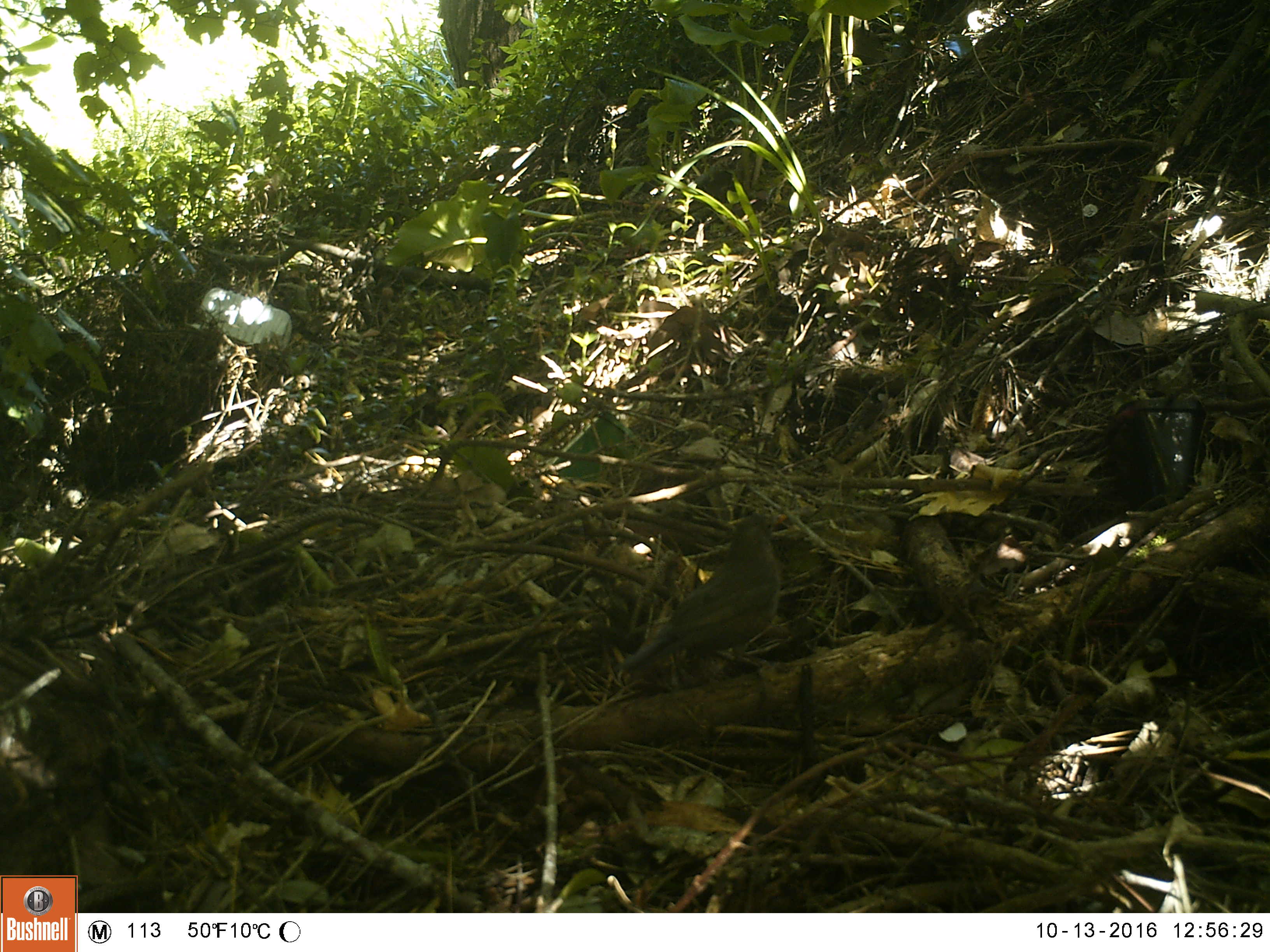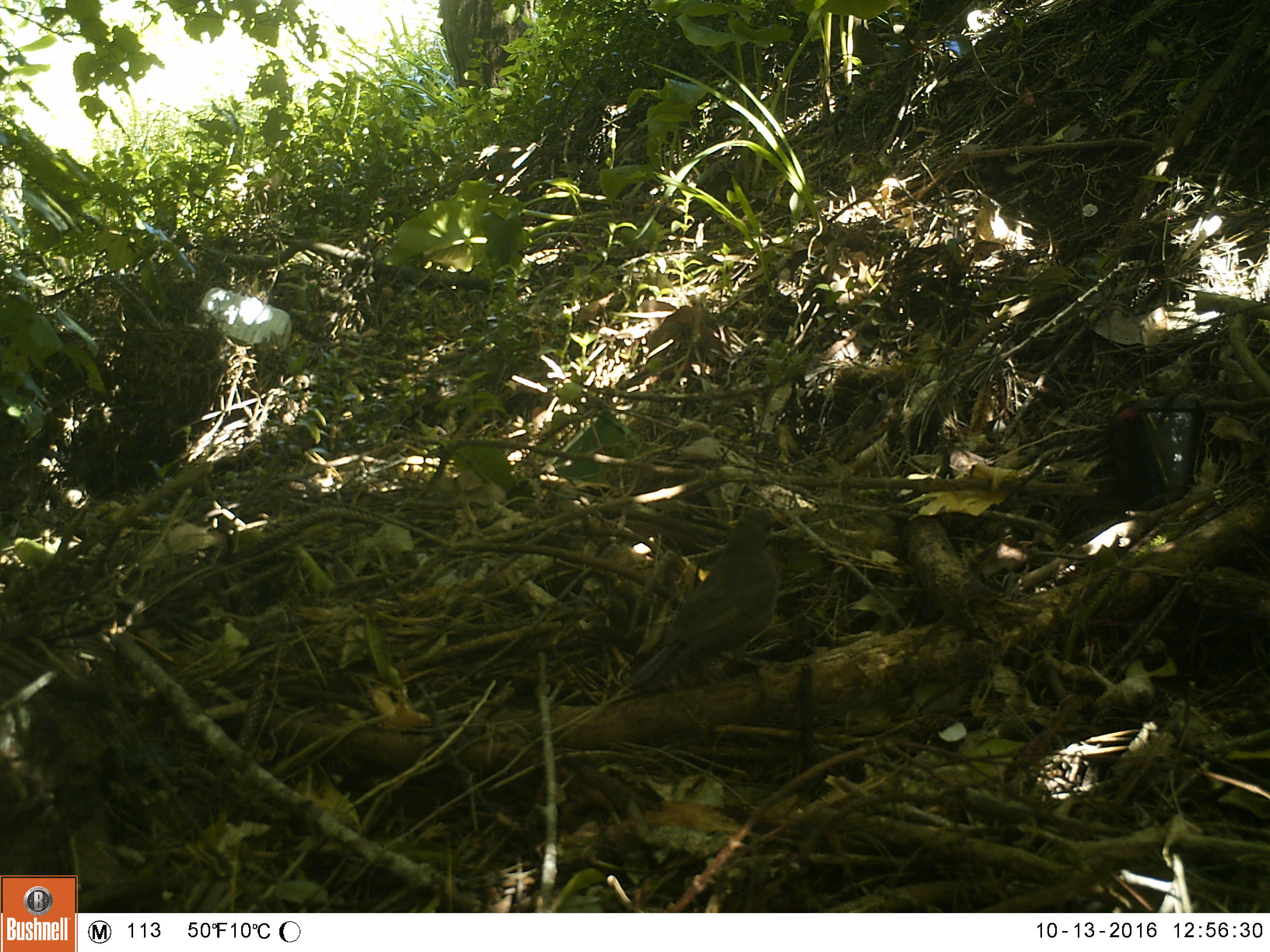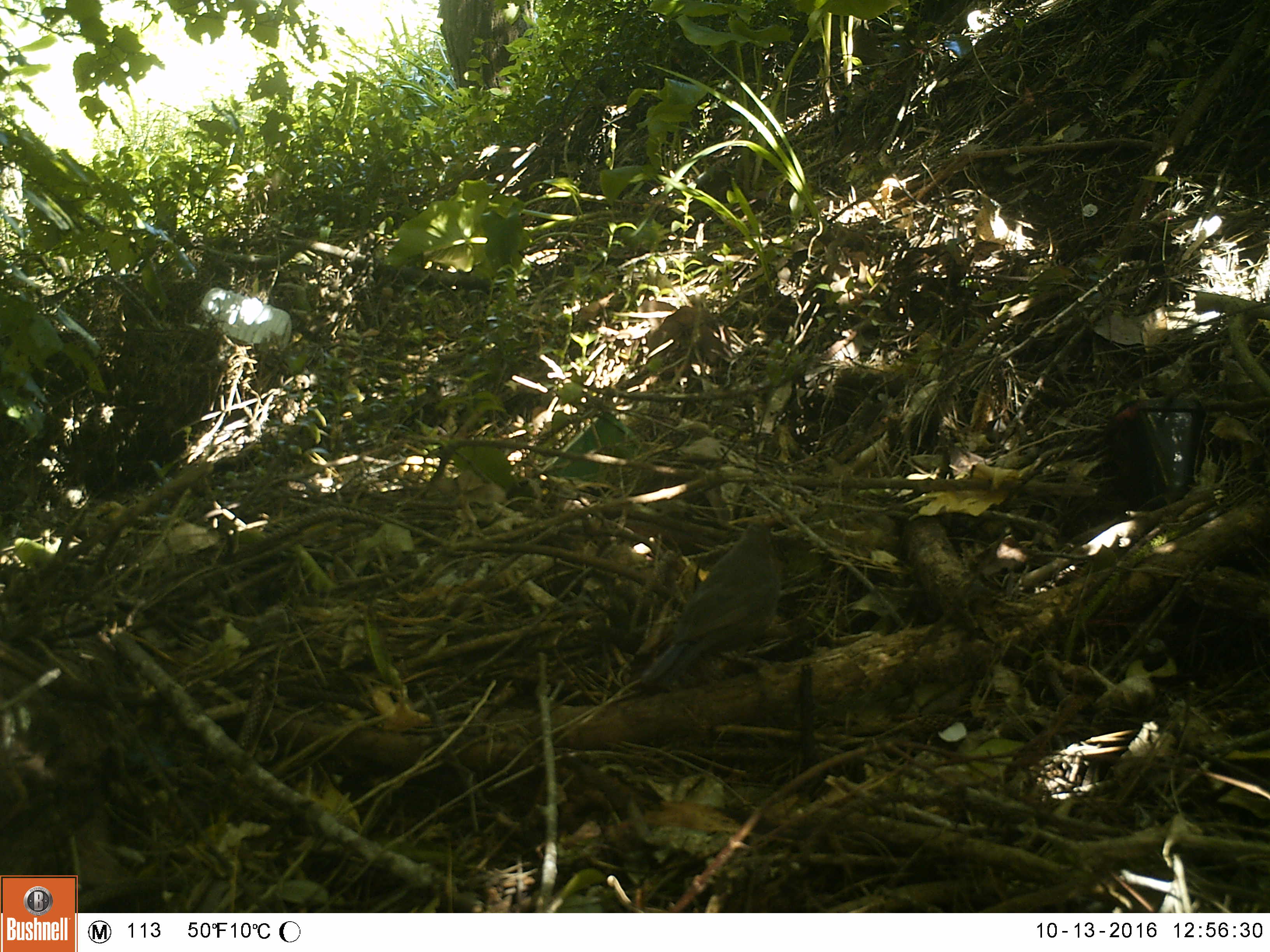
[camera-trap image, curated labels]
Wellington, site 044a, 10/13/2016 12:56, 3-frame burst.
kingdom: Animalia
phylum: Chordata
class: Aves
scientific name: Aves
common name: bird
Bird (Aves).